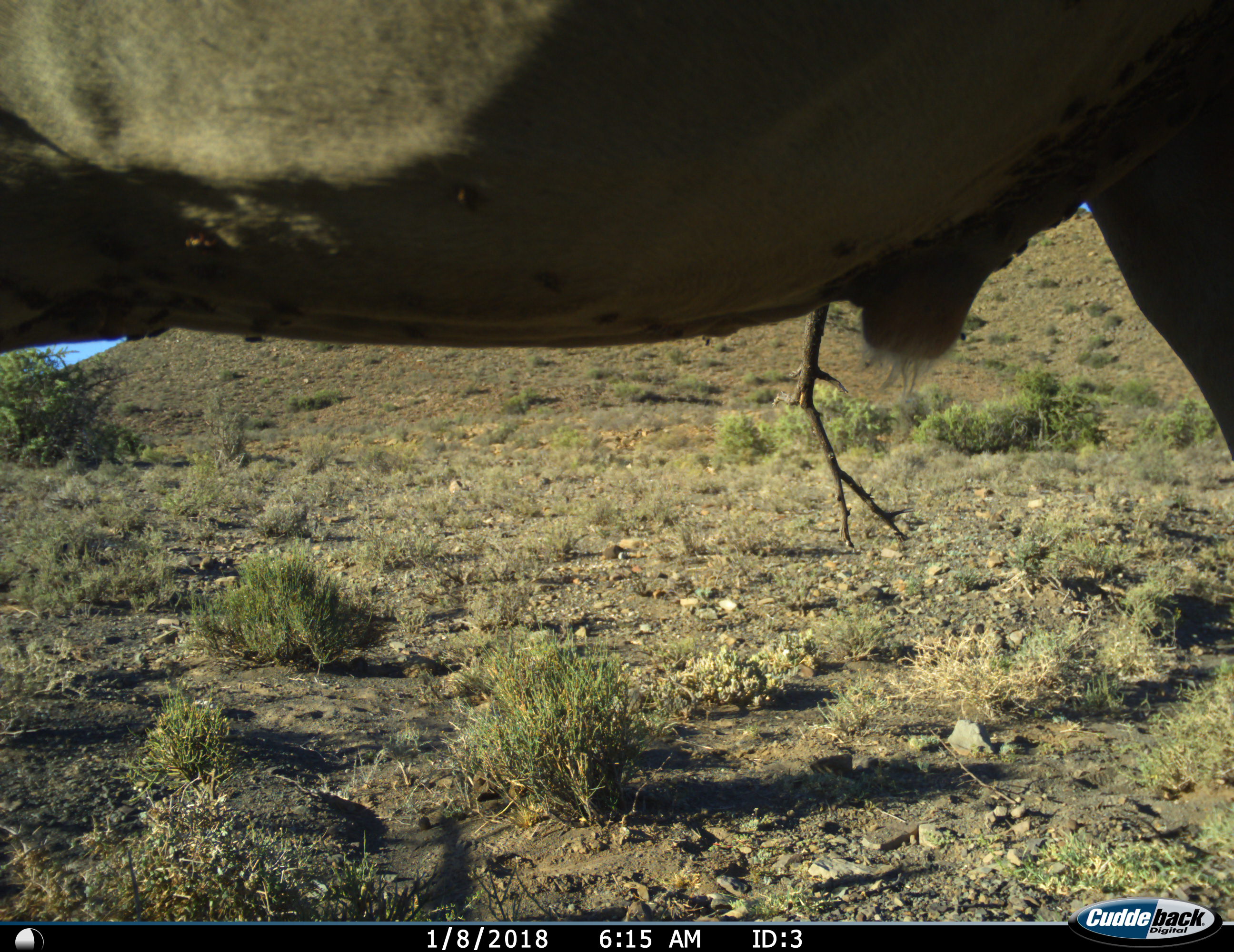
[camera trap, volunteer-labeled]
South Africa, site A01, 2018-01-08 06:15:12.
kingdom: Animalia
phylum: Chordata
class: Mammalia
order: Artiodactyla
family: Bovidae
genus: Tragelaphus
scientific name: Tragelaphus oryx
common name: eland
Eland (Tragelaphus oryx), count 1. Behavior (volunteer vote fractions): standing 100%, resting 0%, moving 0%, interacting 0%. Young present (vote fraction): 0%. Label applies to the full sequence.